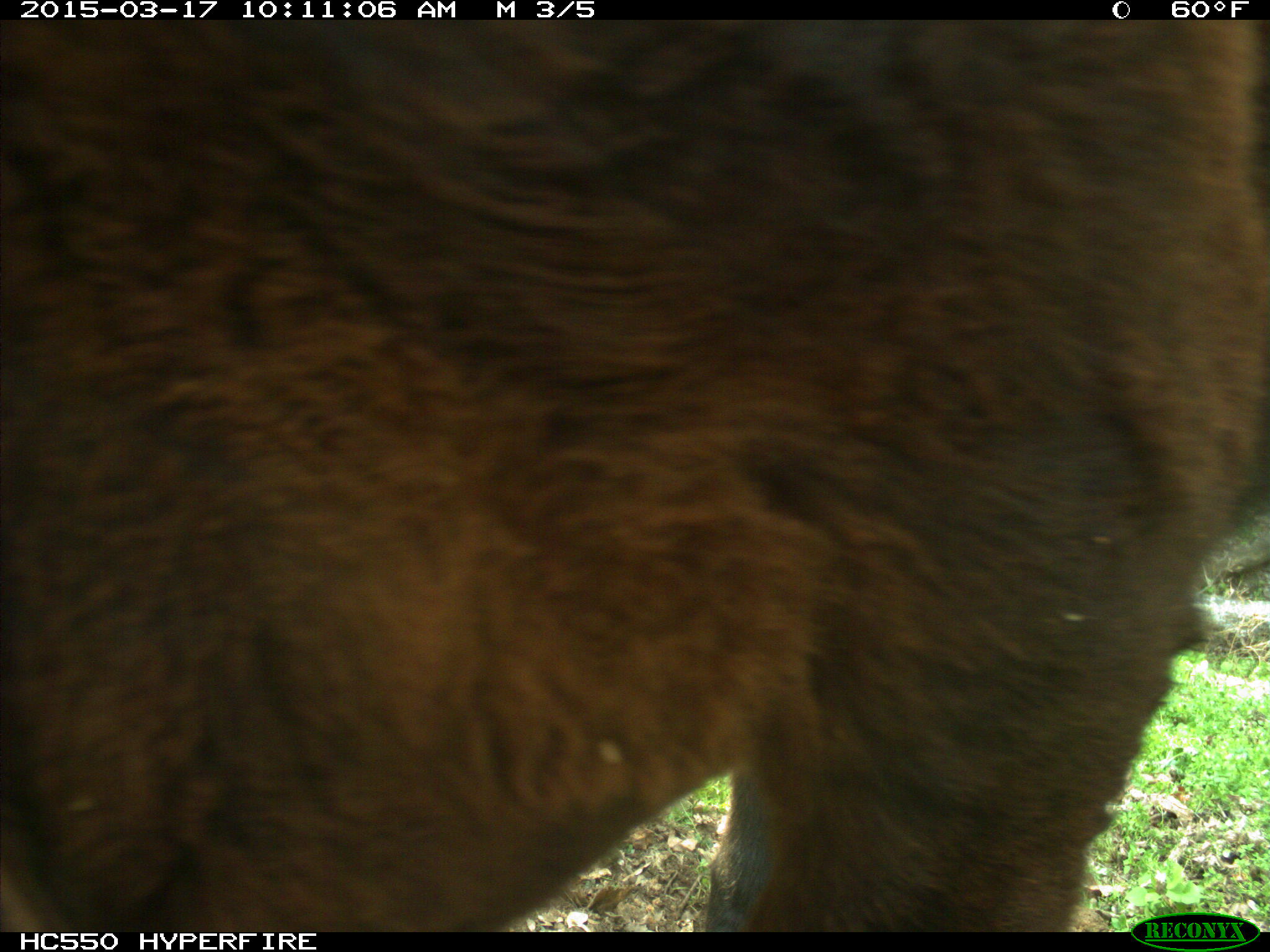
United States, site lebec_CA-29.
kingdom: Animalia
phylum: Chordata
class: Mammalia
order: Artiodactyla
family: Bovidae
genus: Bos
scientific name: Bos taurus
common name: domestic cow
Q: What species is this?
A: Bos taurus (domestic cow).